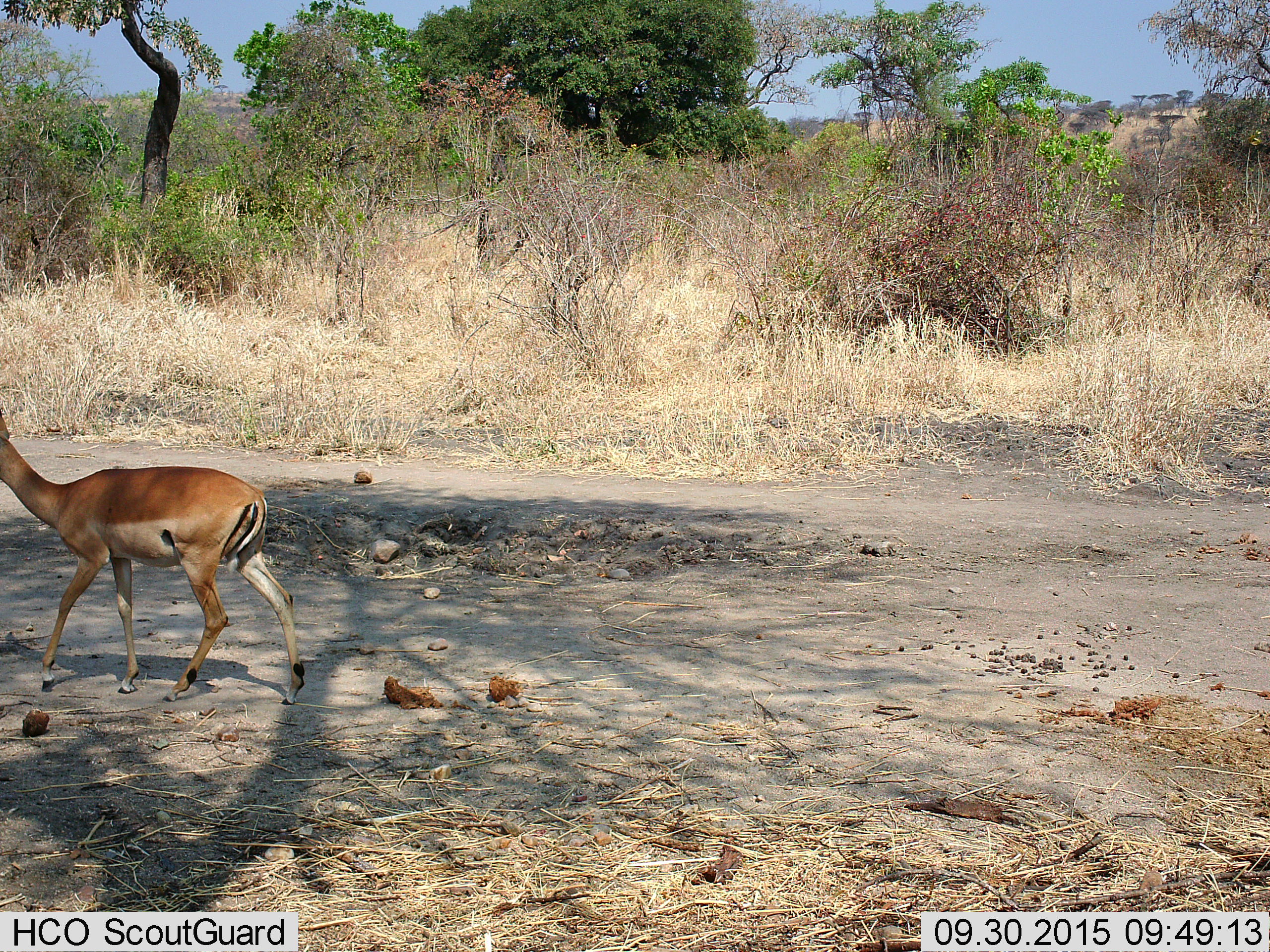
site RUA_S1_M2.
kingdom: Animalia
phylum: Chordata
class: Mammalia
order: Artiodactyla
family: Bovidae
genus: Aepyceros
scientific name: Aepyceros melampus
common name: impala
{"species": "impala (Aepyceros melampus)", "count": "1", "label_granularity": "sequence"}